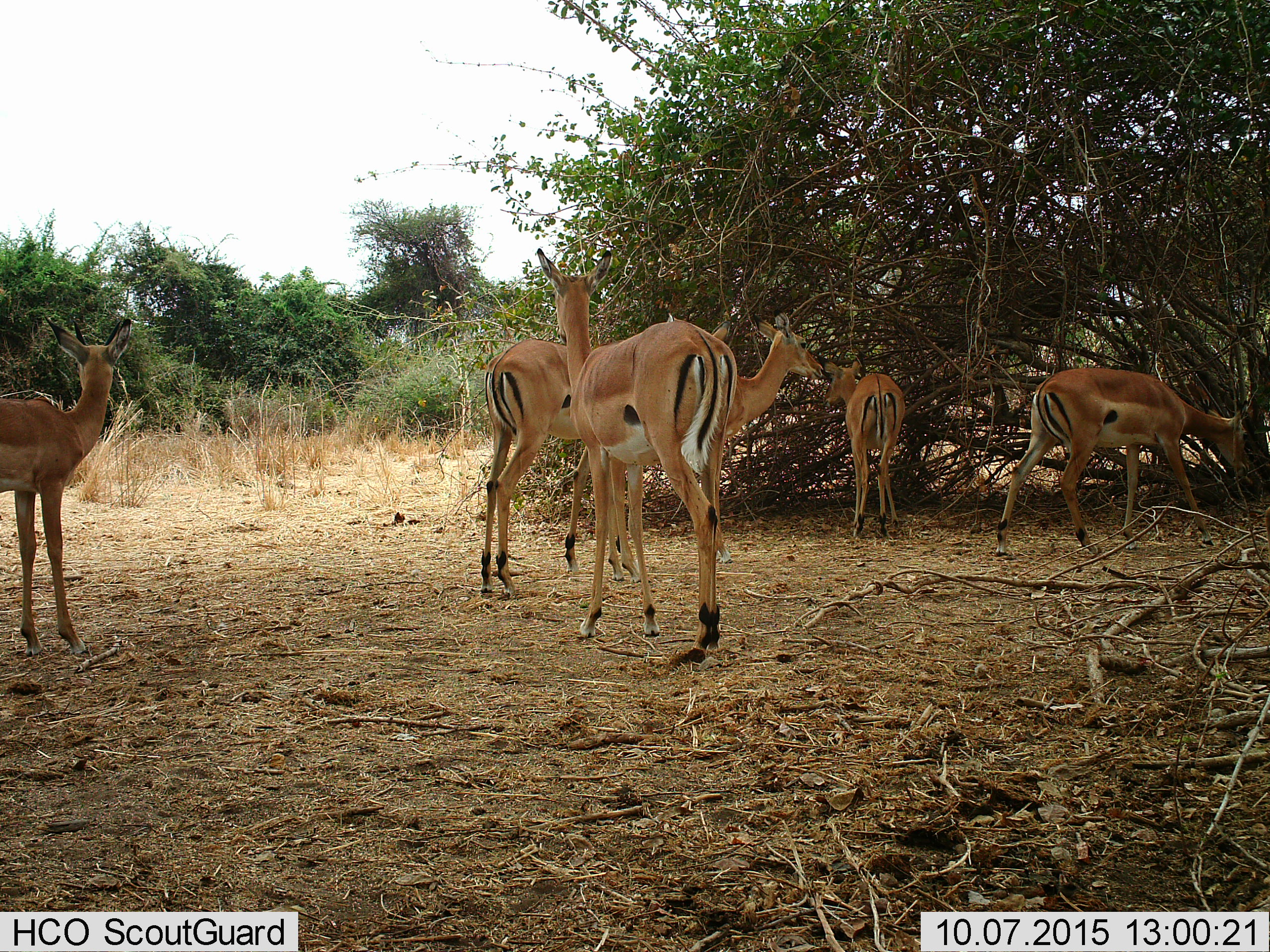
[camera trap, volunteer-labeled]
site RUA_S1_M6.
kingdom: Animalia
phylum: Chordata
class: Mammalia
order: Artiodactyla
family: Bovidae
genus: Aepyceros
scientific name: Aepyceros melampus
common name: impala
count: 6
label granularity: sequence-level